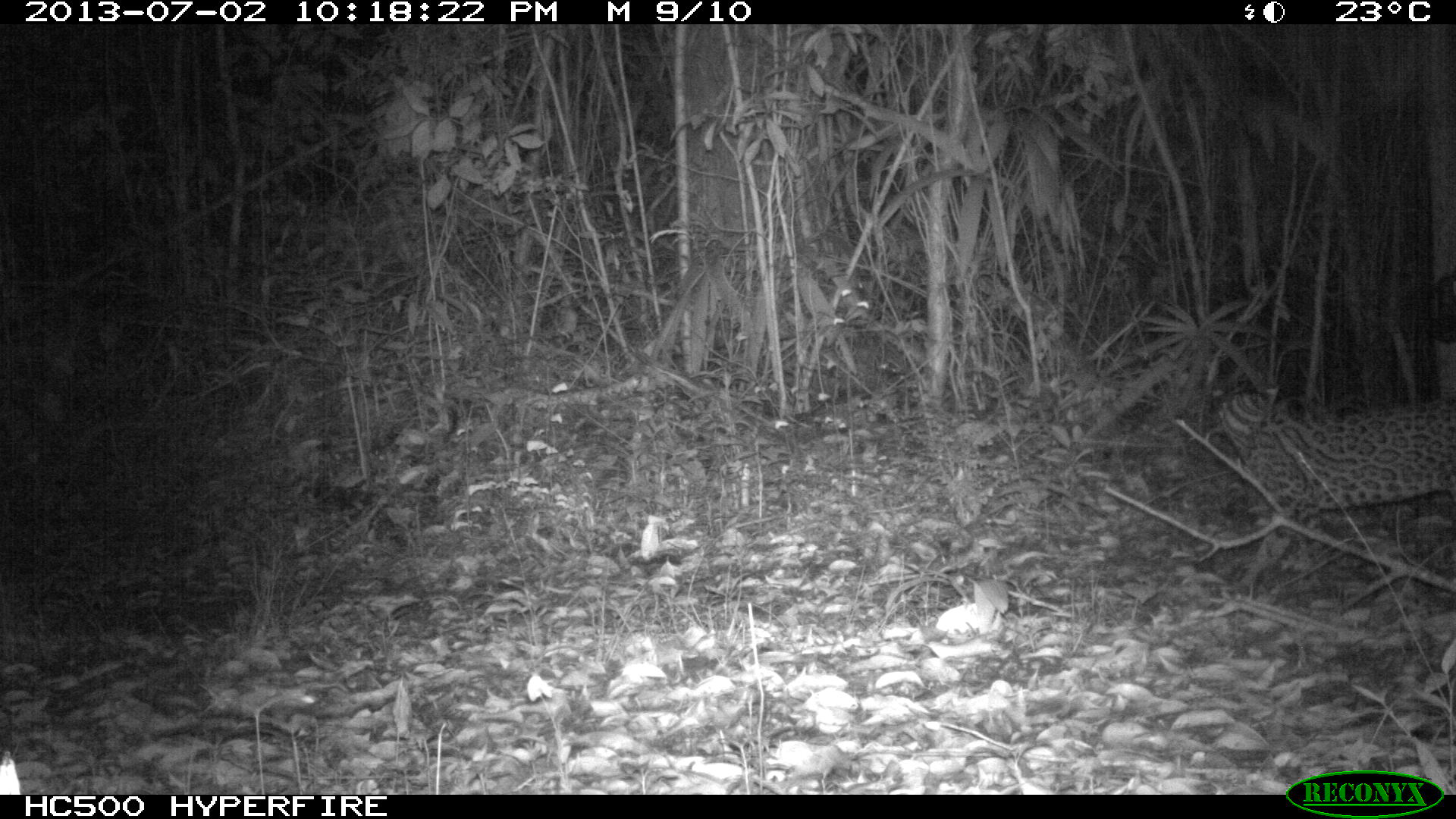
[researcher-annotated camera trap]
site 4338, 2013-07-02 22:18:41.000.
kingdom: Animalia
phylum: Chordata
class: Mammalia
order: Carnivora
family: Felidae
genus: Leopardus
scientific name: Leopardus pardalis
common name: ocelot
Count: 1.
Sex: female.